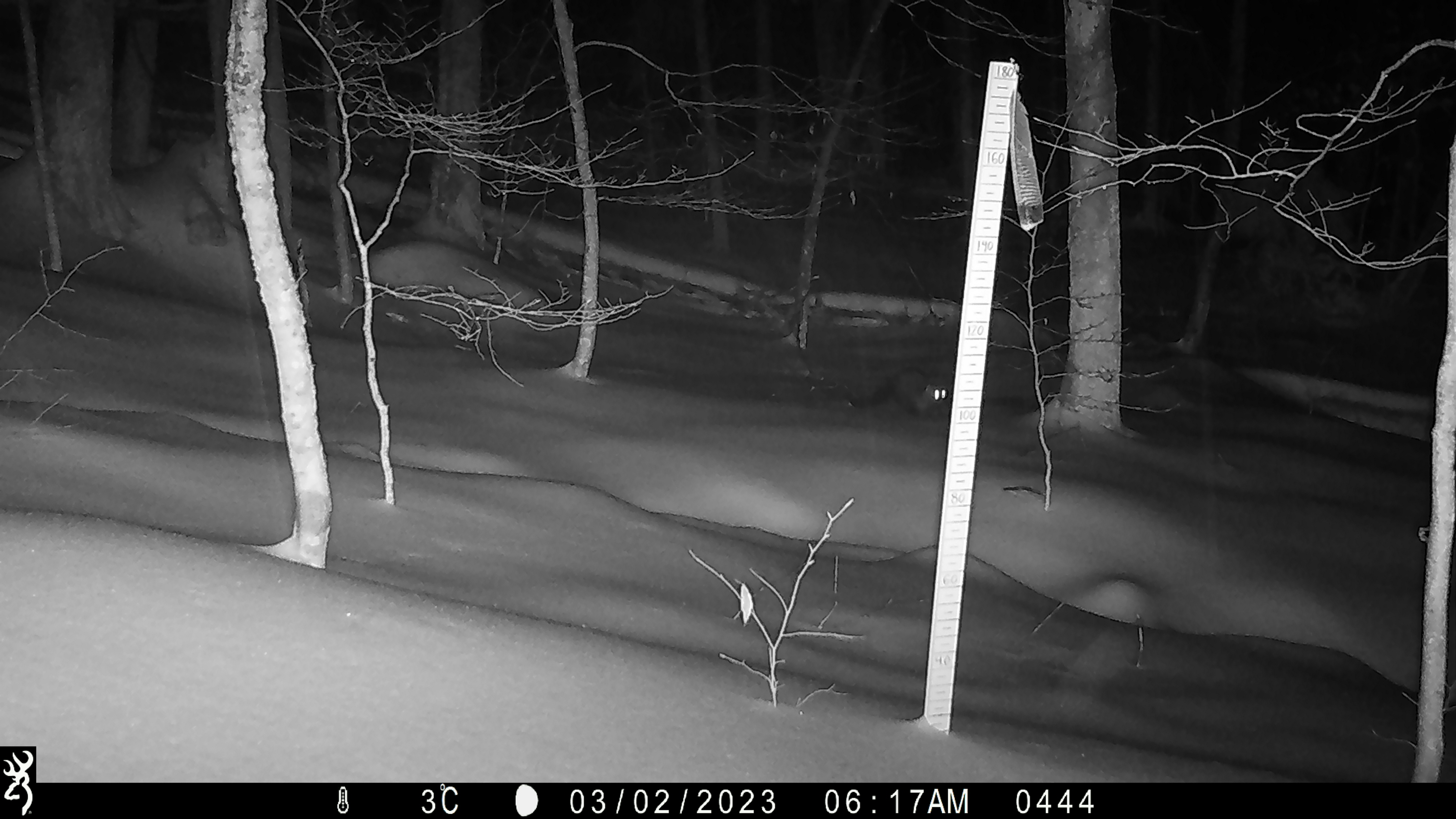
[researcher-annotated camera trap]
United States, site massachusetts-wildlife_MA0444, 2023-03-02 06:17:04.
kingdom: Animalia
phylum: Chordata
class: Mammalia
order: Carnivora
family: Mustelidae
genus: Pekania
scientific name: Pekania pennanti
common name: fisher